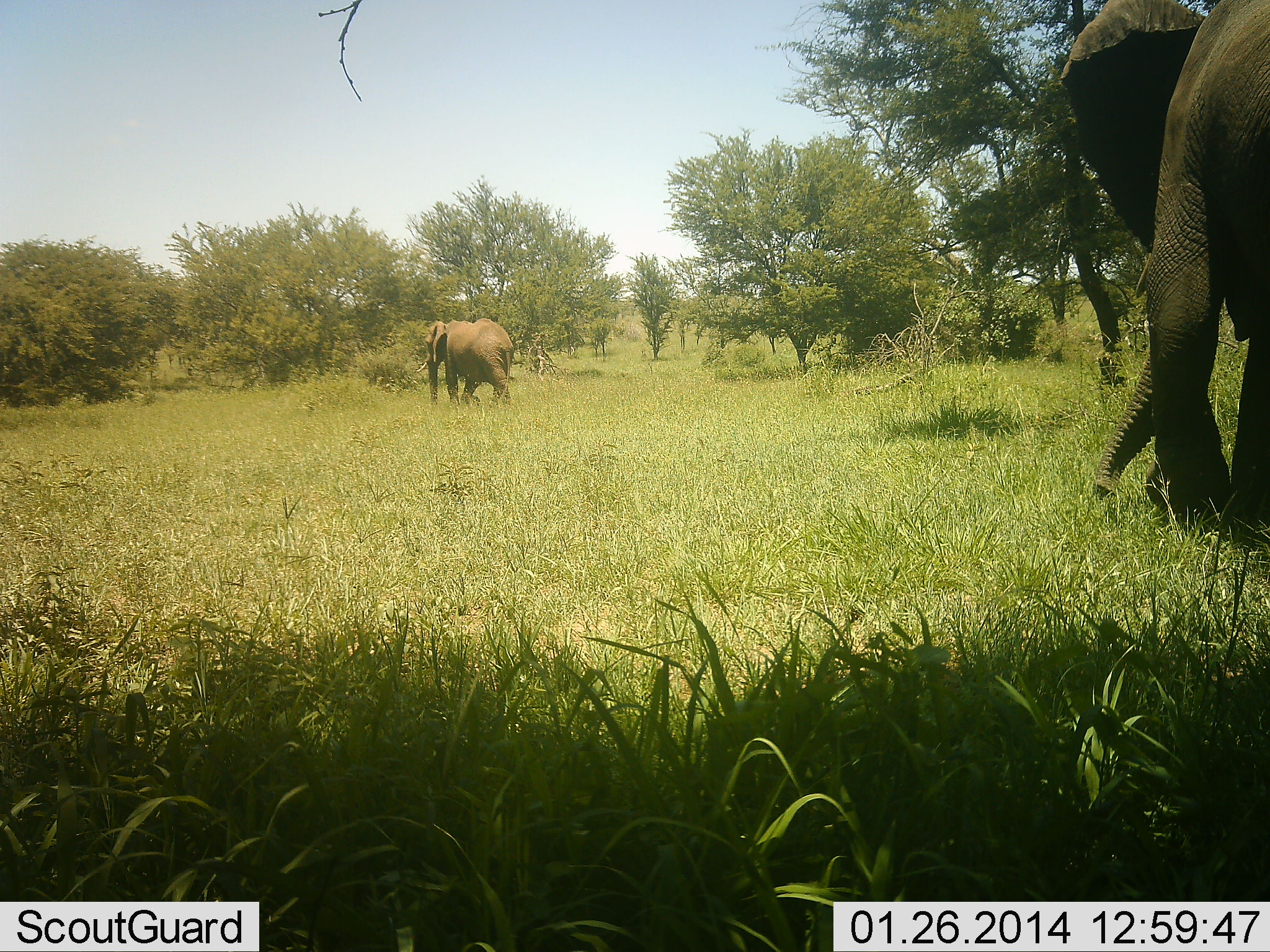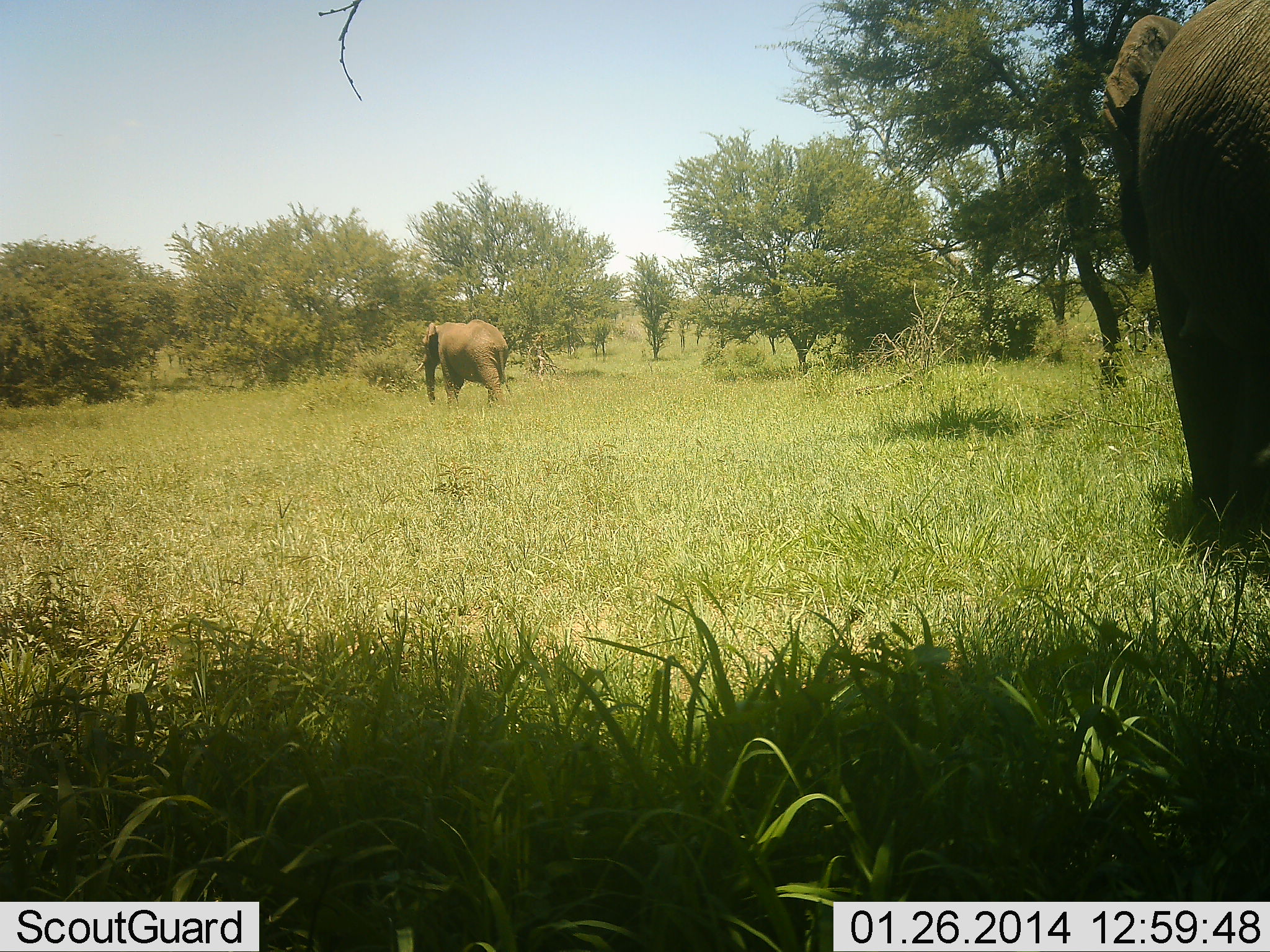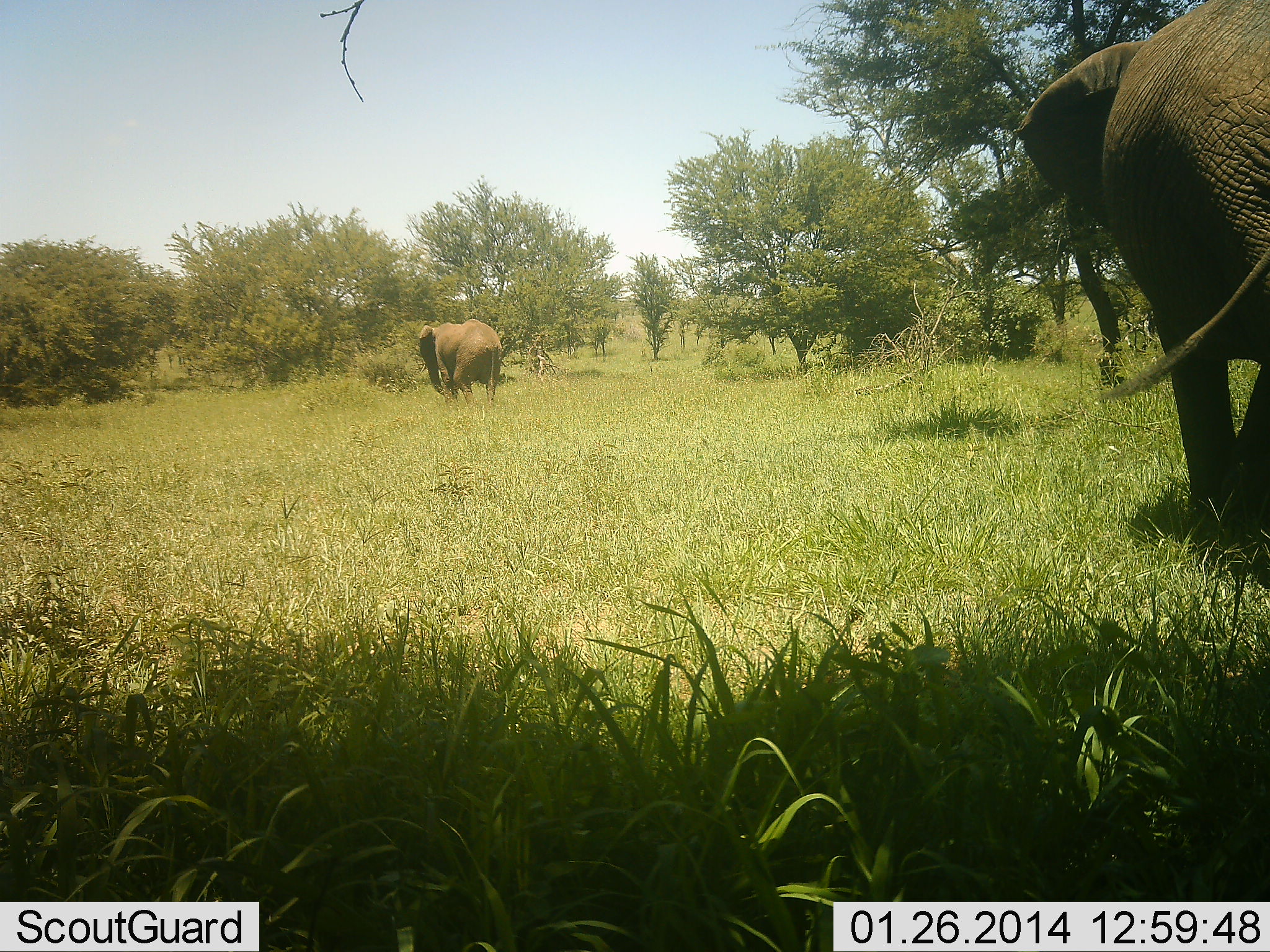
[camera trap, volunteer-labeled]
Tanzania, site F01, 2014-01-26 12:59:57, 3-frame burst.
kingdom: Animalia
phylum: Chordata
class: Mammalia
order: Proboscidea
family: Elephantidae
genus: Loxodonta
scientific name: Loxodonta africana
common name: african bush elephant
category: elephant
Elephant (african bush elephant) (Loxodonta africana), count 2. Behavior (volunteer vote fractions): standing 0%, resting 0%, moving 100%, interacting 0%. Young present (vote fraction): 0%. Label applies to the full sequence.